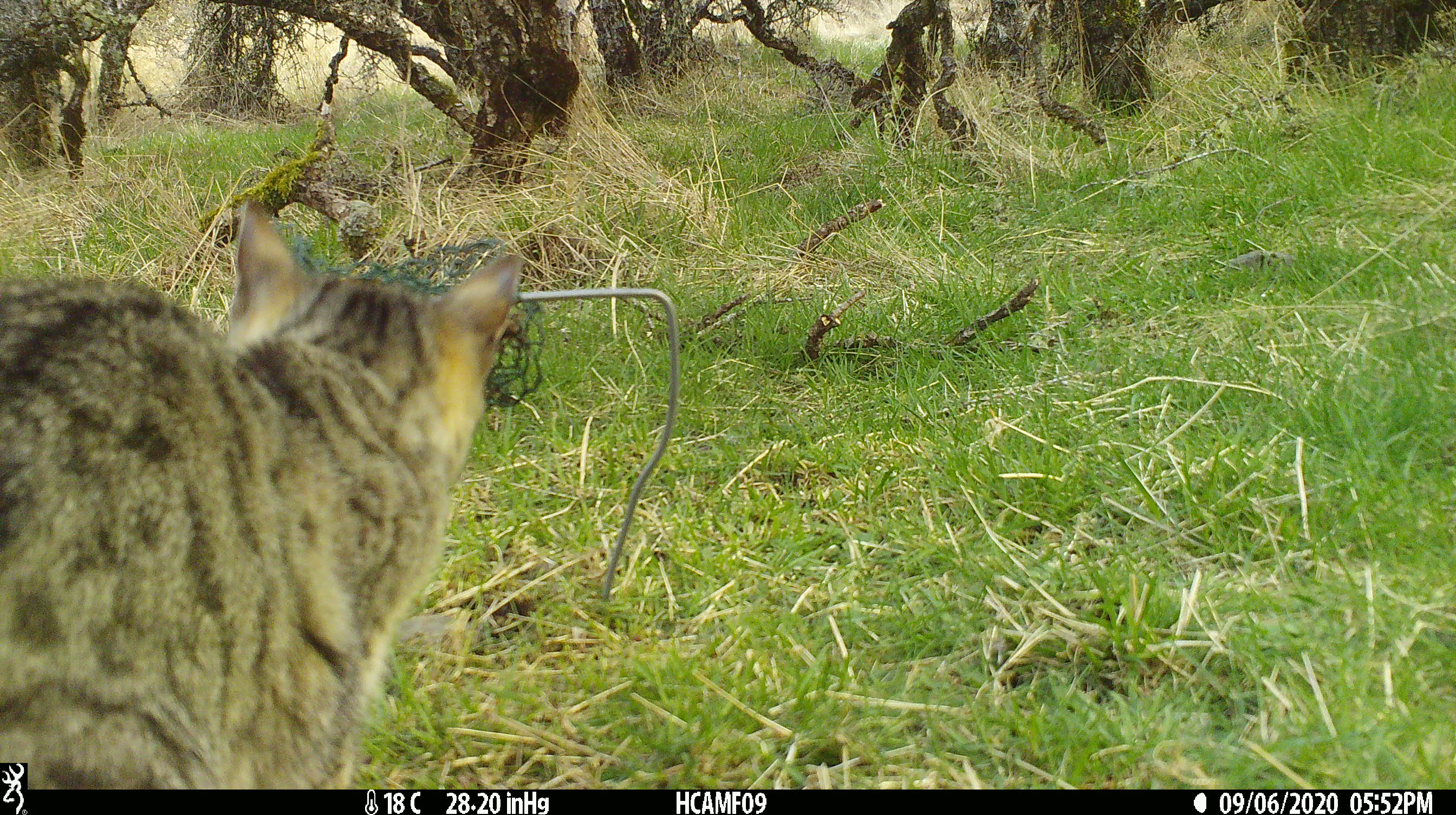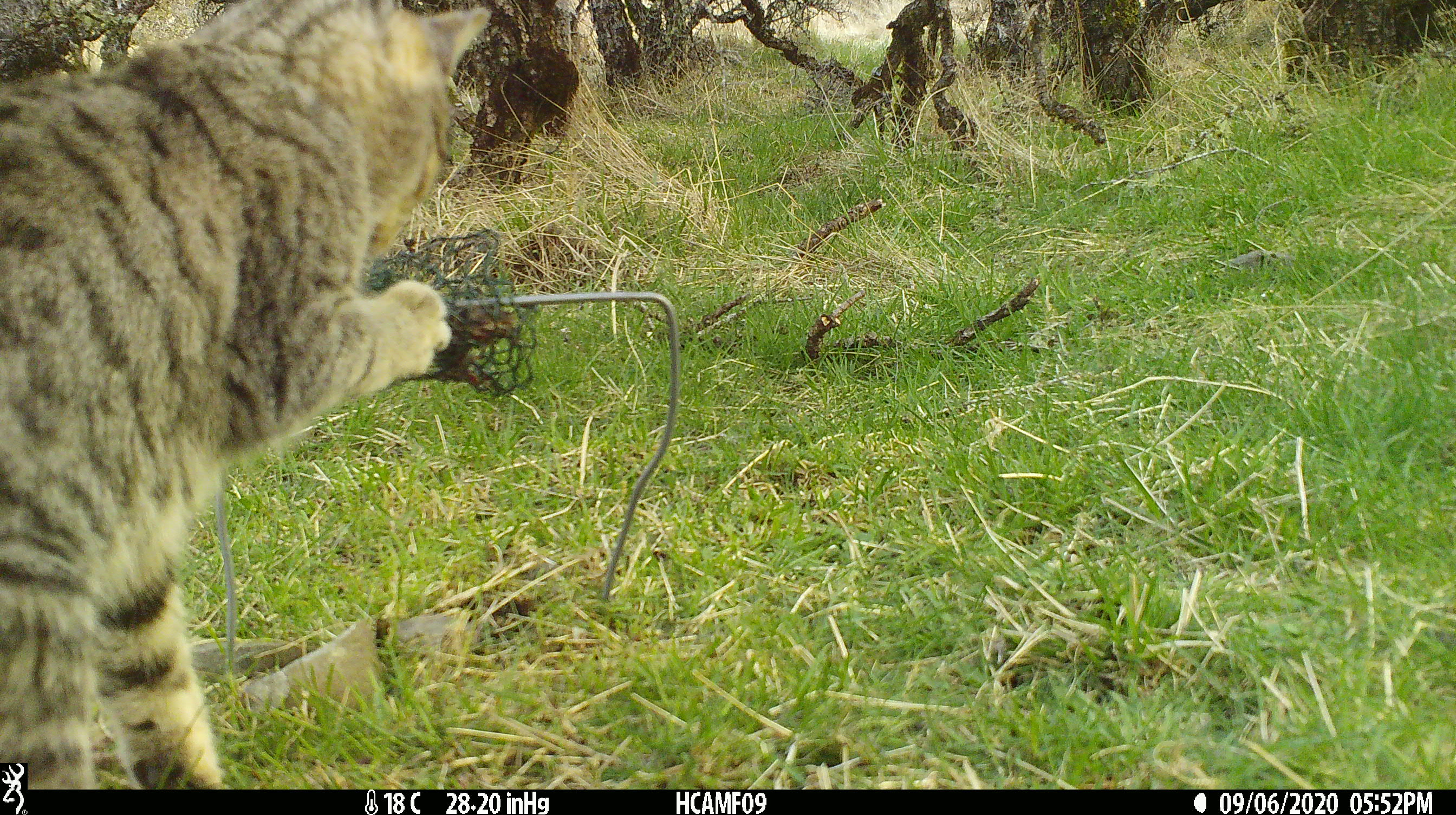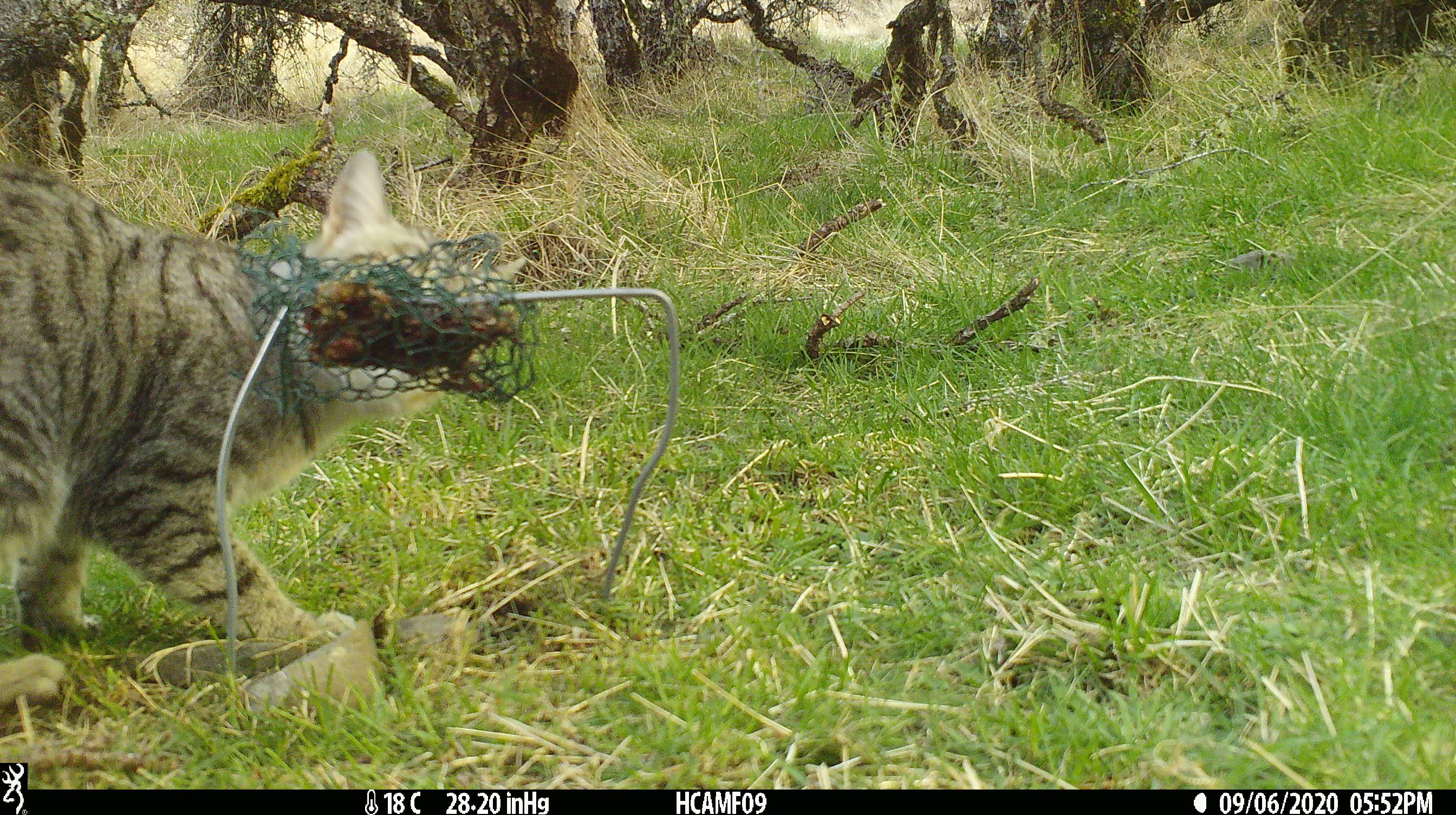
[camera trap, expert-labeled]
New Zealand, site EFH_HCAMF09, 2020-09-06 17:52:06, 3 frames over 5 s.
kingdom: Animalia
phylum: Chordata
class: Mammalia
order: Carnivora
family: Felidae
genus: Felis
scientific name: Felis catus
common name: domestic cat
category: cat